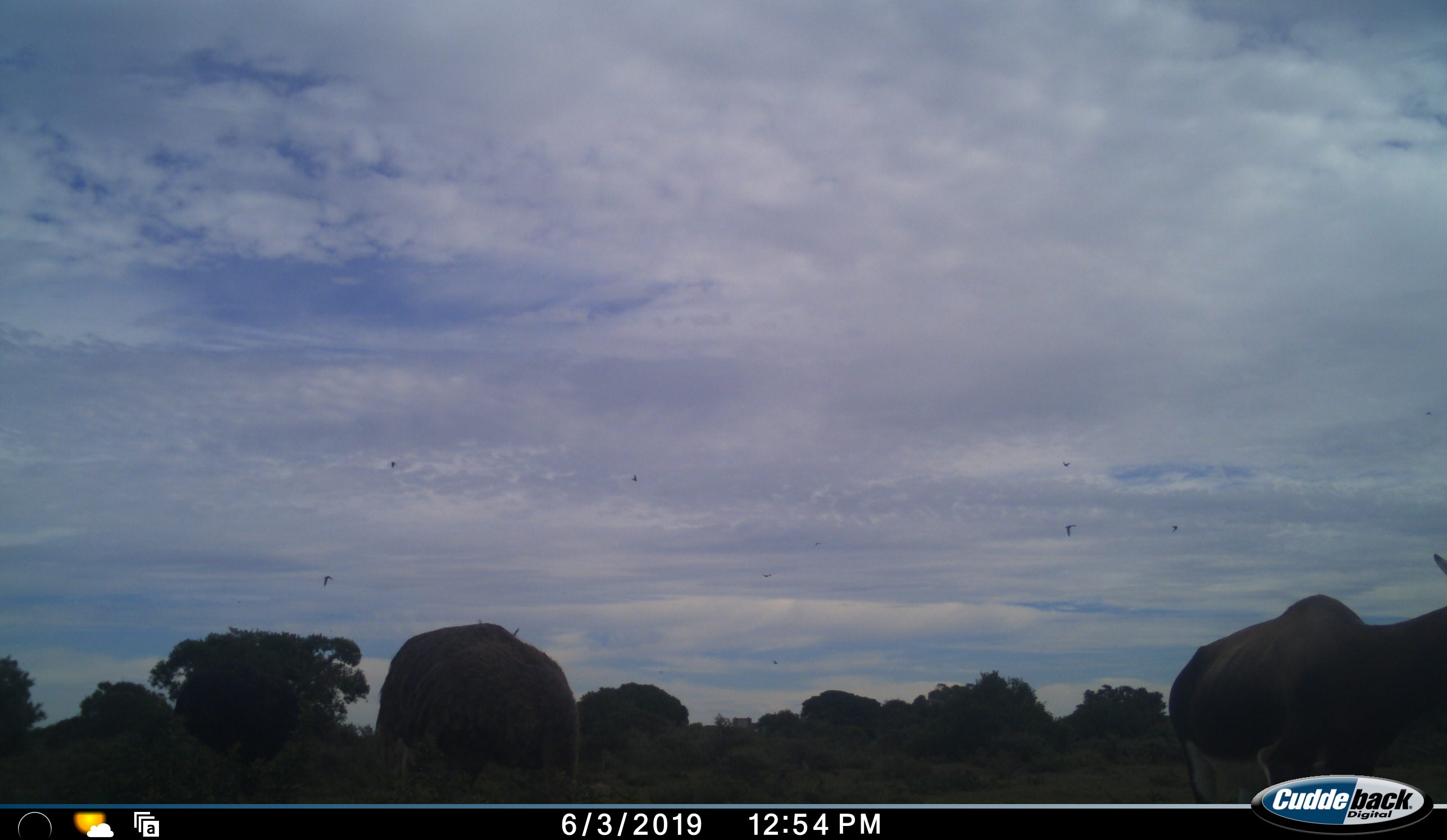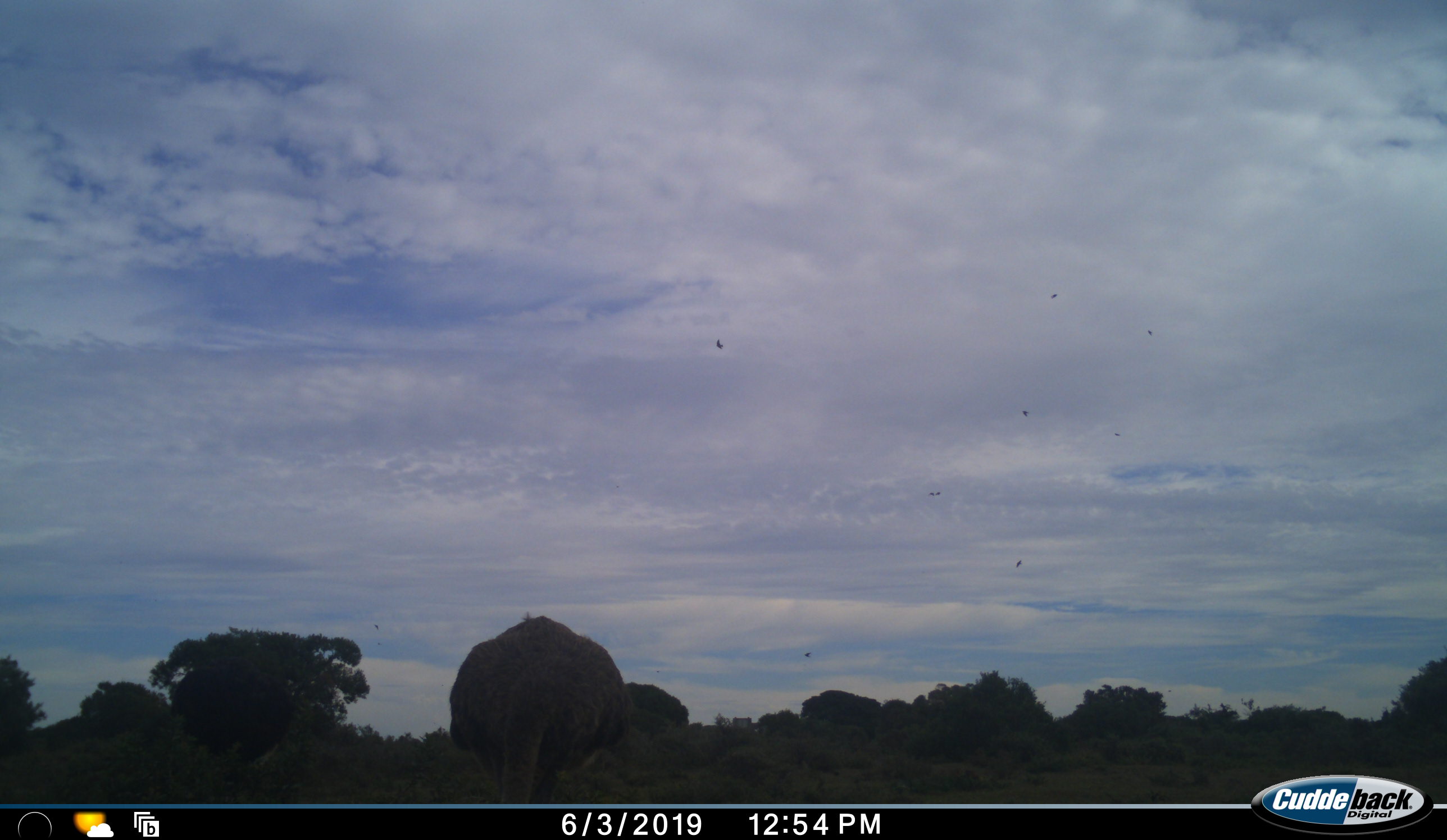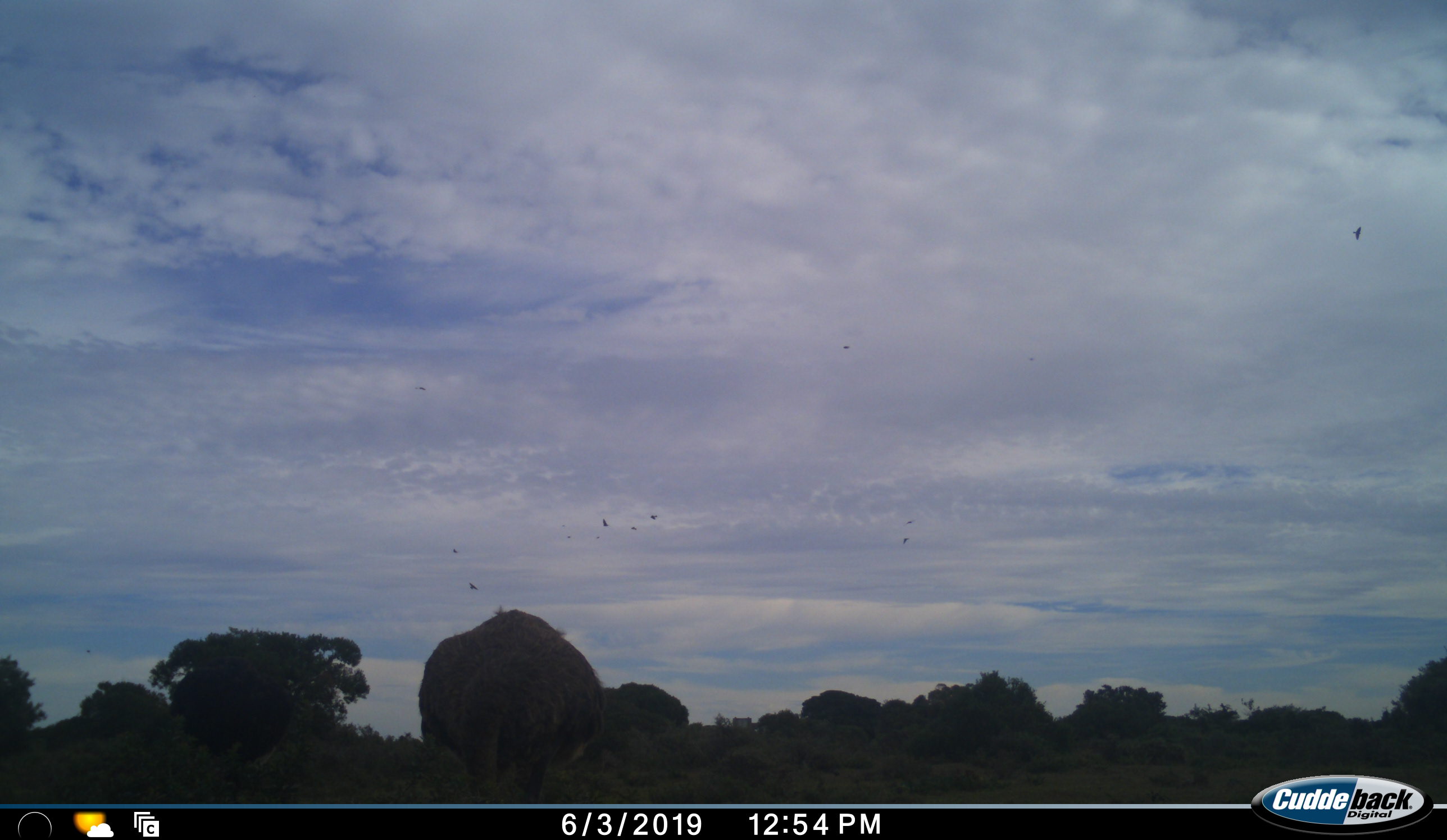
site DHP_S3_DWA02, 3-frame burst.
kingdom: Animalia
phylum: Chordata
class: Mammalia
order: Artiodactyla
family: Bovidae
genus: Damaliscus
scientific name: Damaliscus pygargus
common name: bontebok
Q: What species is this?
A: Bontebok (Damaliscus pygargus).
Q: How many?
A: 1.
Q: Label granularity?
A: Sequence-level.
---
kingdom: Animalia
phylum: Chordata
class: Aves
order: Struthioniformes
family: Struthionidae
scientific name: Struthionidae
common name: ostrich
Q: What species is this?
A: Ostrich (Struthionidae).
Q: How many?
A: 2.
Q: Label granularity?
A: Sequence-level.